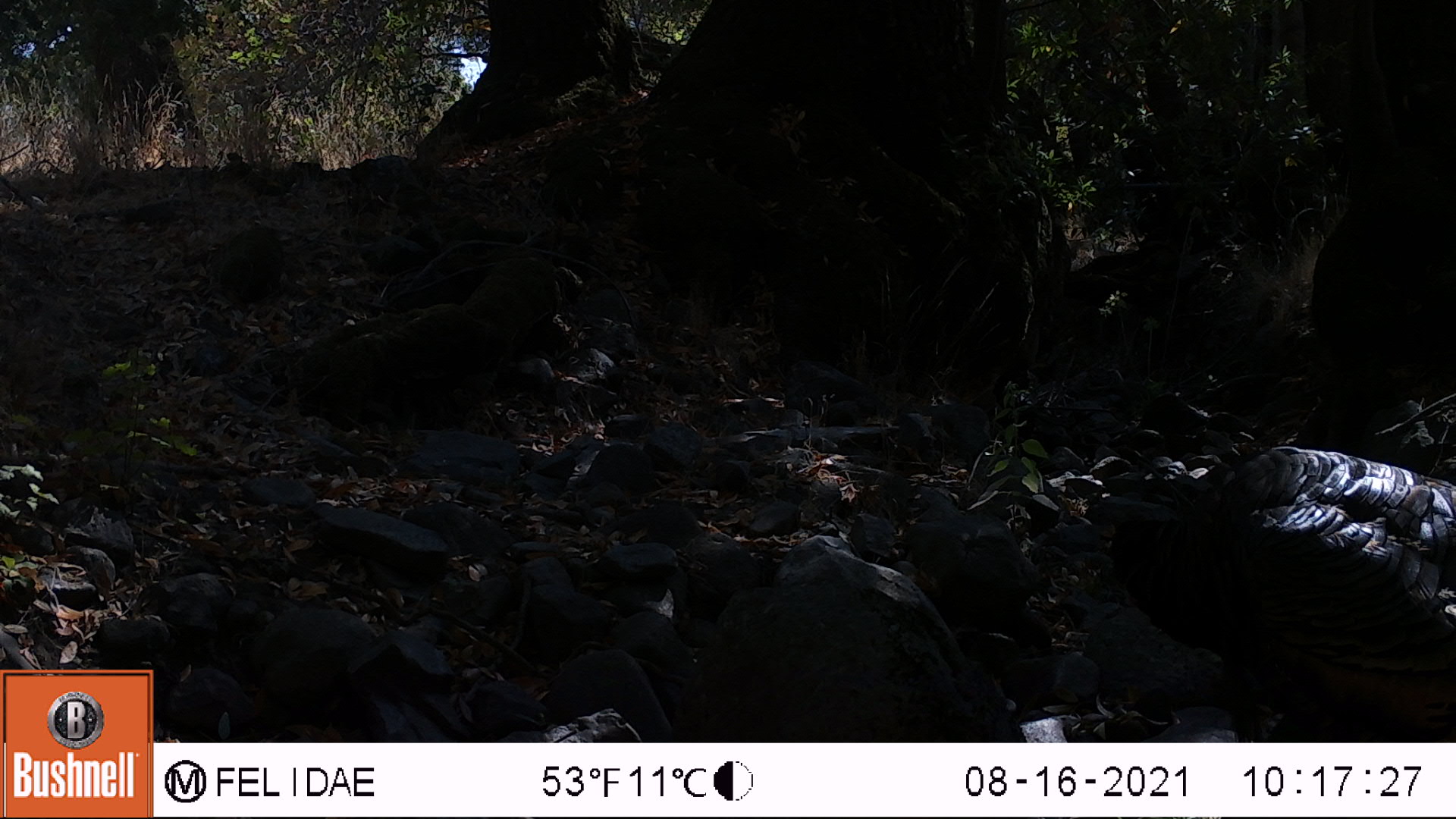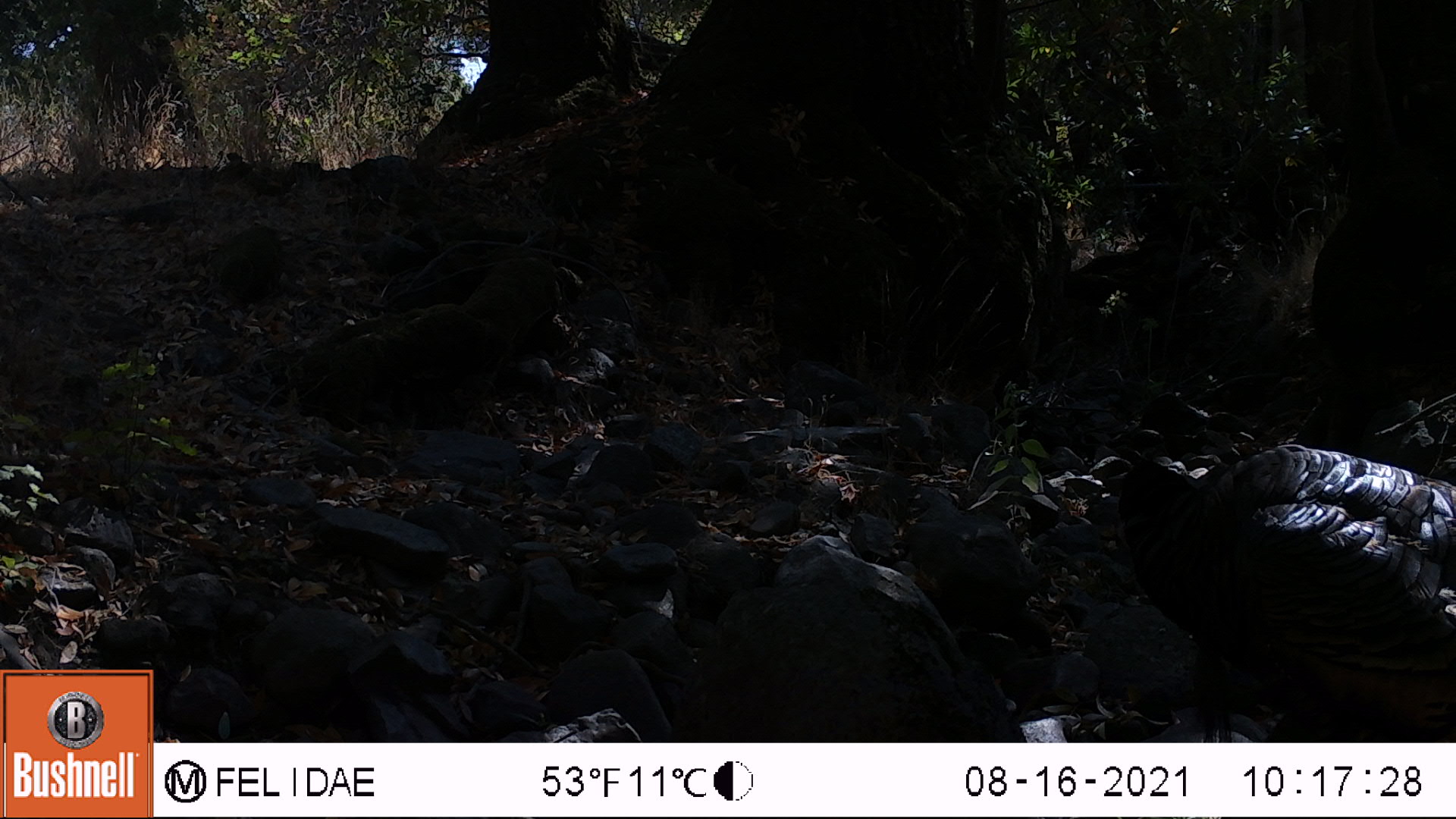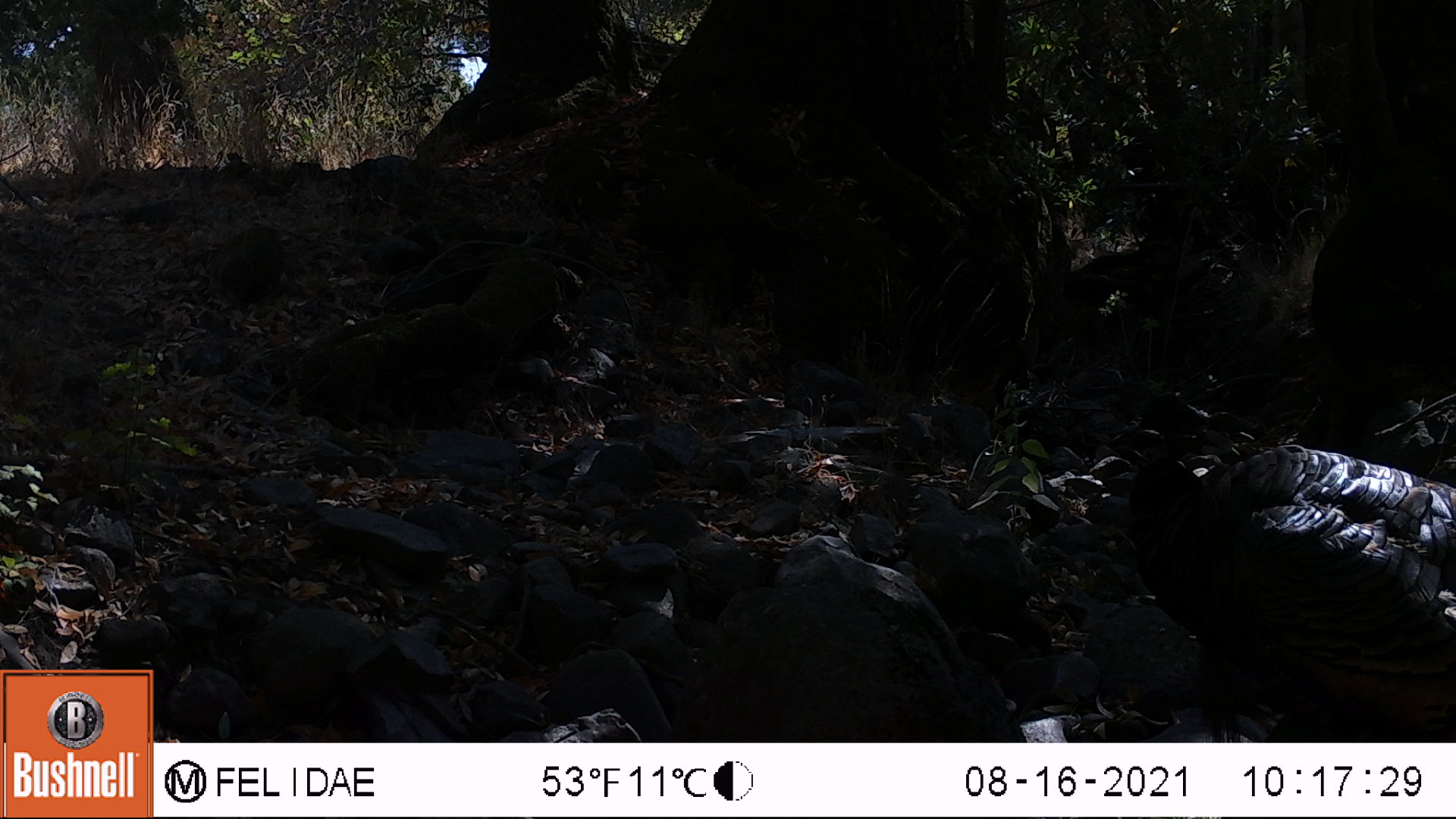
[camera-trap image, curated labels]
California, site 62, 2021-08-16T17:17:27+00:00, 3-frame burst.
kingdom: Animalia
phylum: Chordata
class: Aves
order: Galliformes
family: Phasianidae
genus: Meleagris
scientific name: Meleagris gallopavo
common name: turkey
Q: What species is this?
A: Turkey (Meleagris gallopavo).